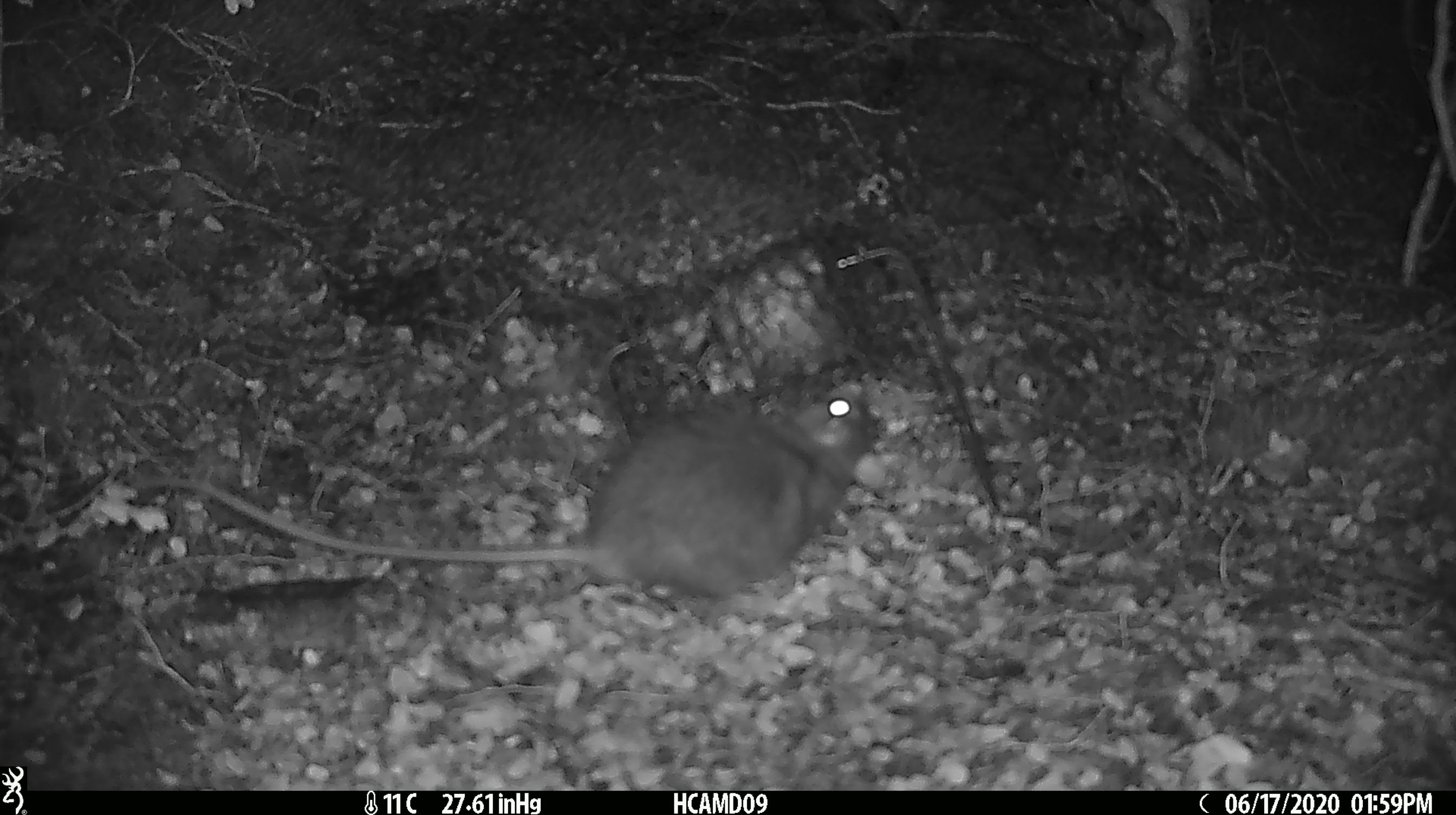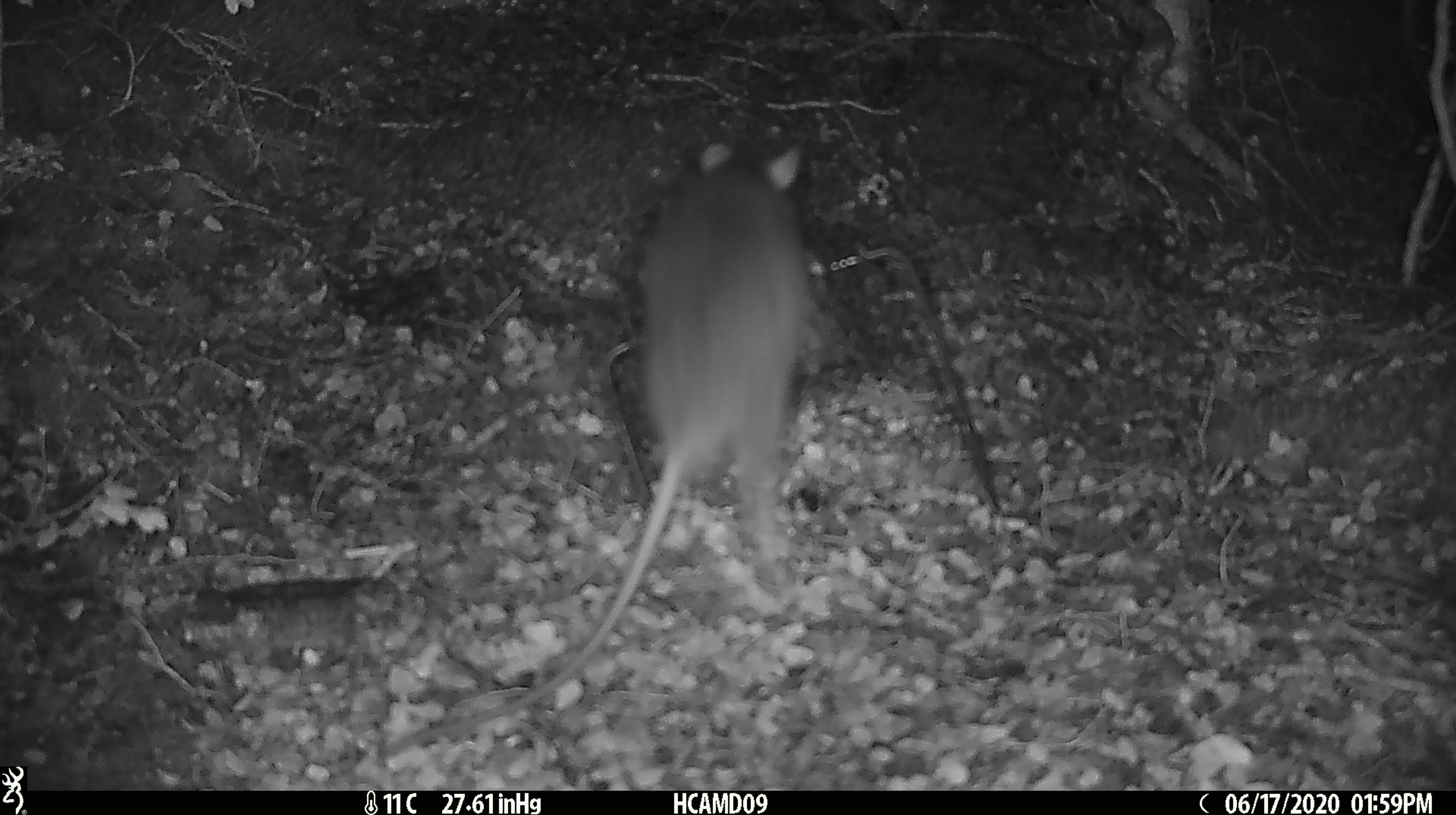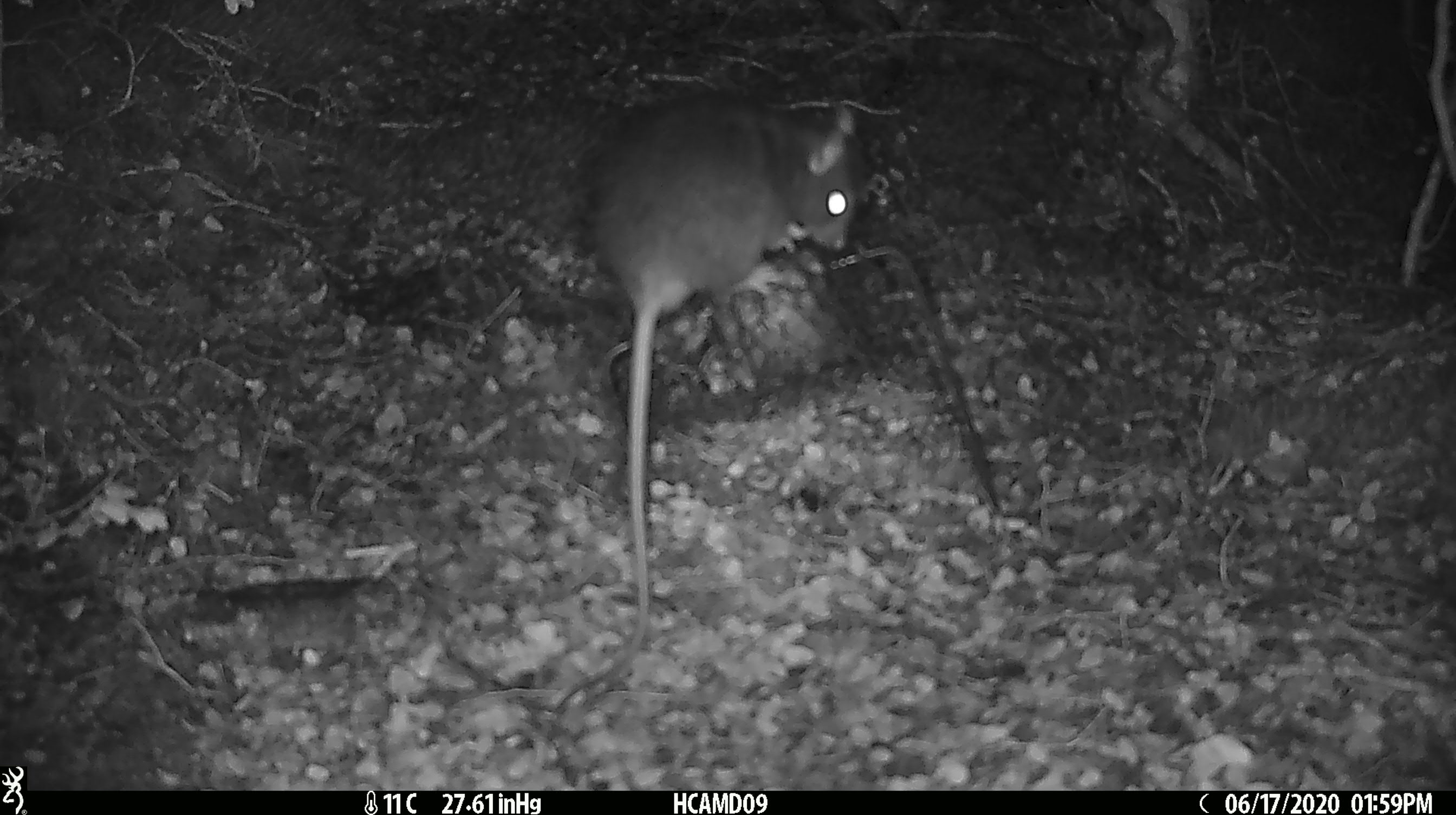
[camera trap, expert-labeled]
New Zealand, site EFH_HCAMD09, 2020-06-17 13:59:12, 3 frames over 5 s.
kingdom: Animalia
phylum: Chordata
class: Mammalia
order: Rodentia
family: Muridae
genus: Rattus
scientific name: Rattus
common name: rat